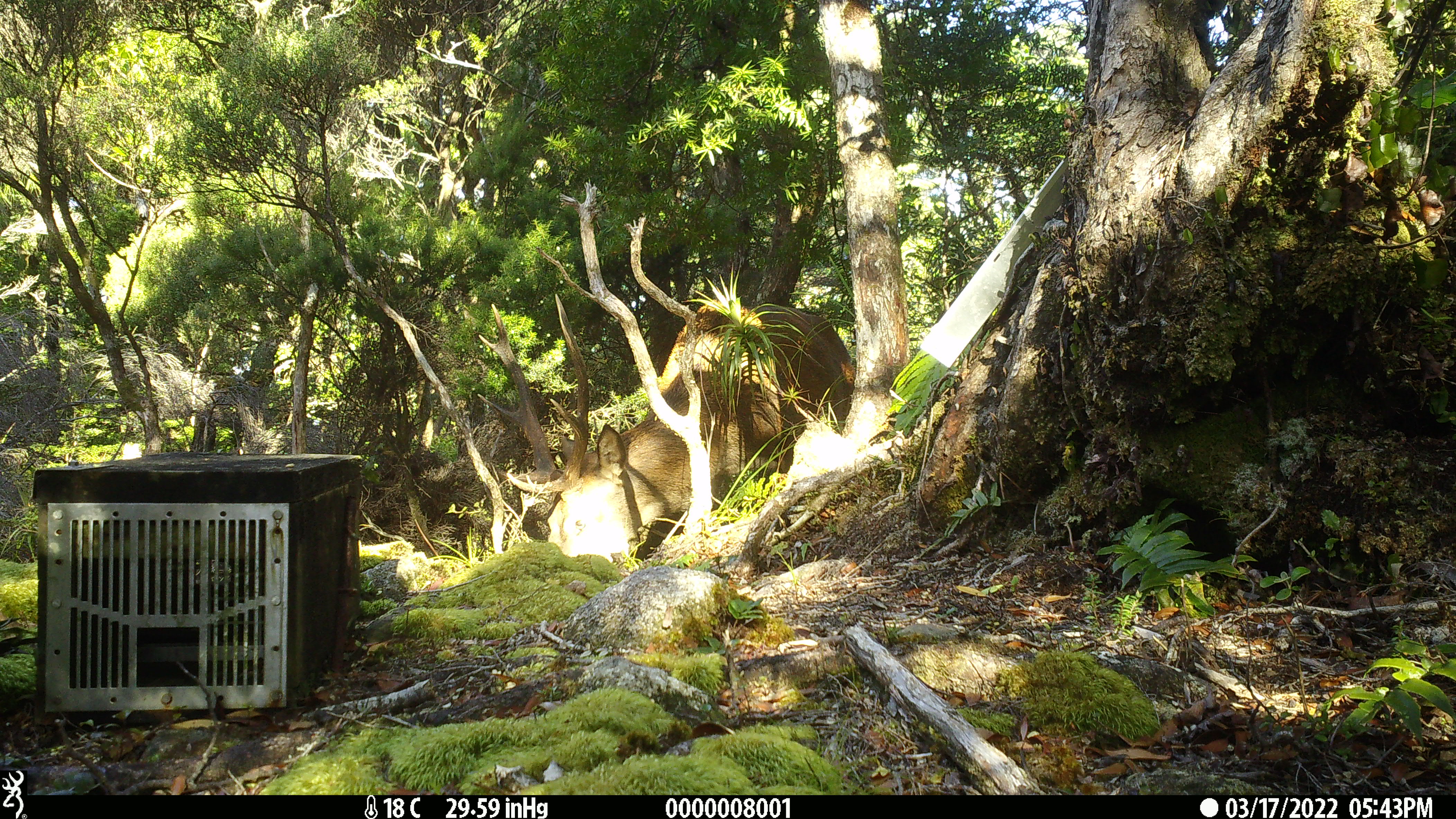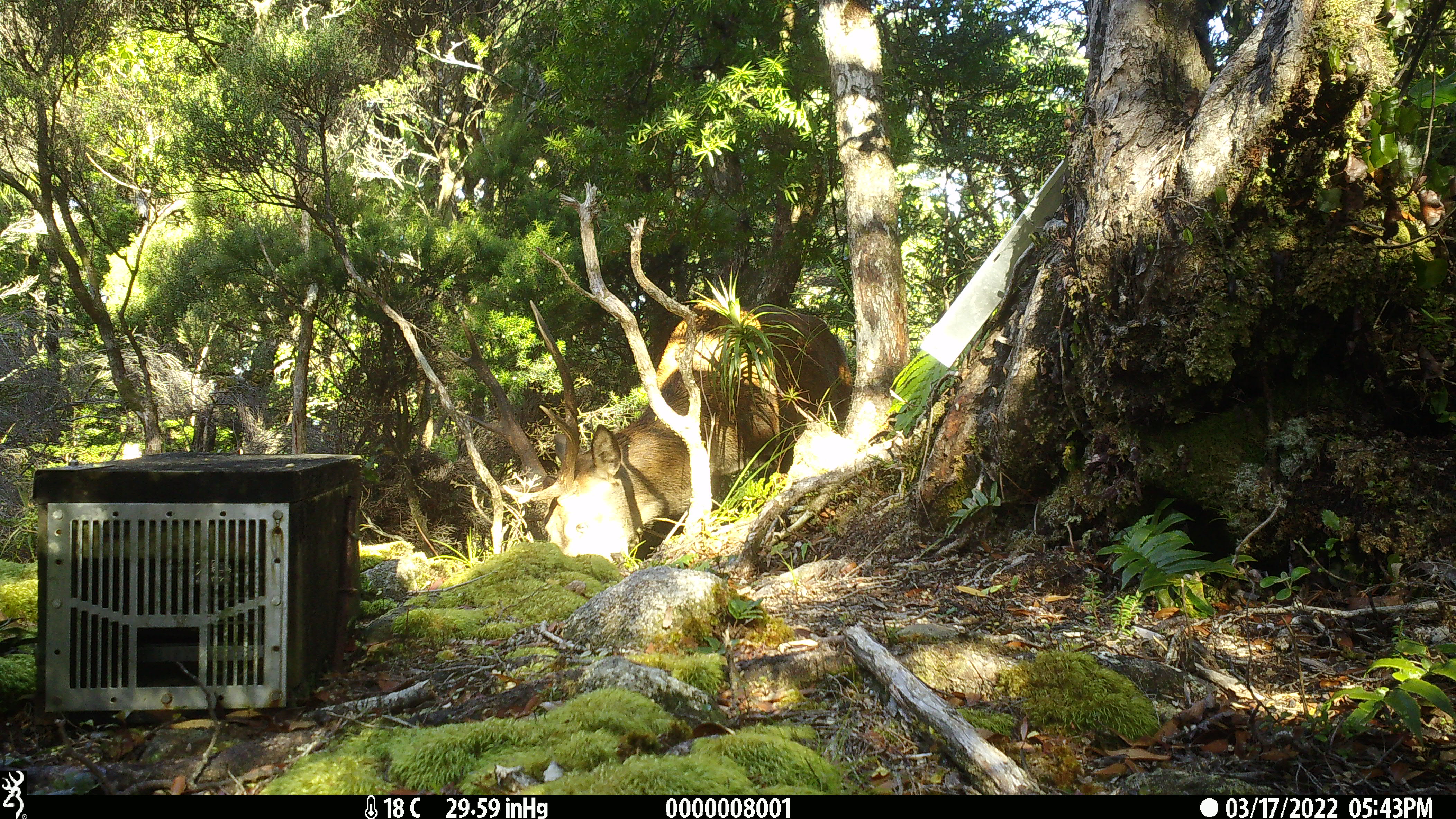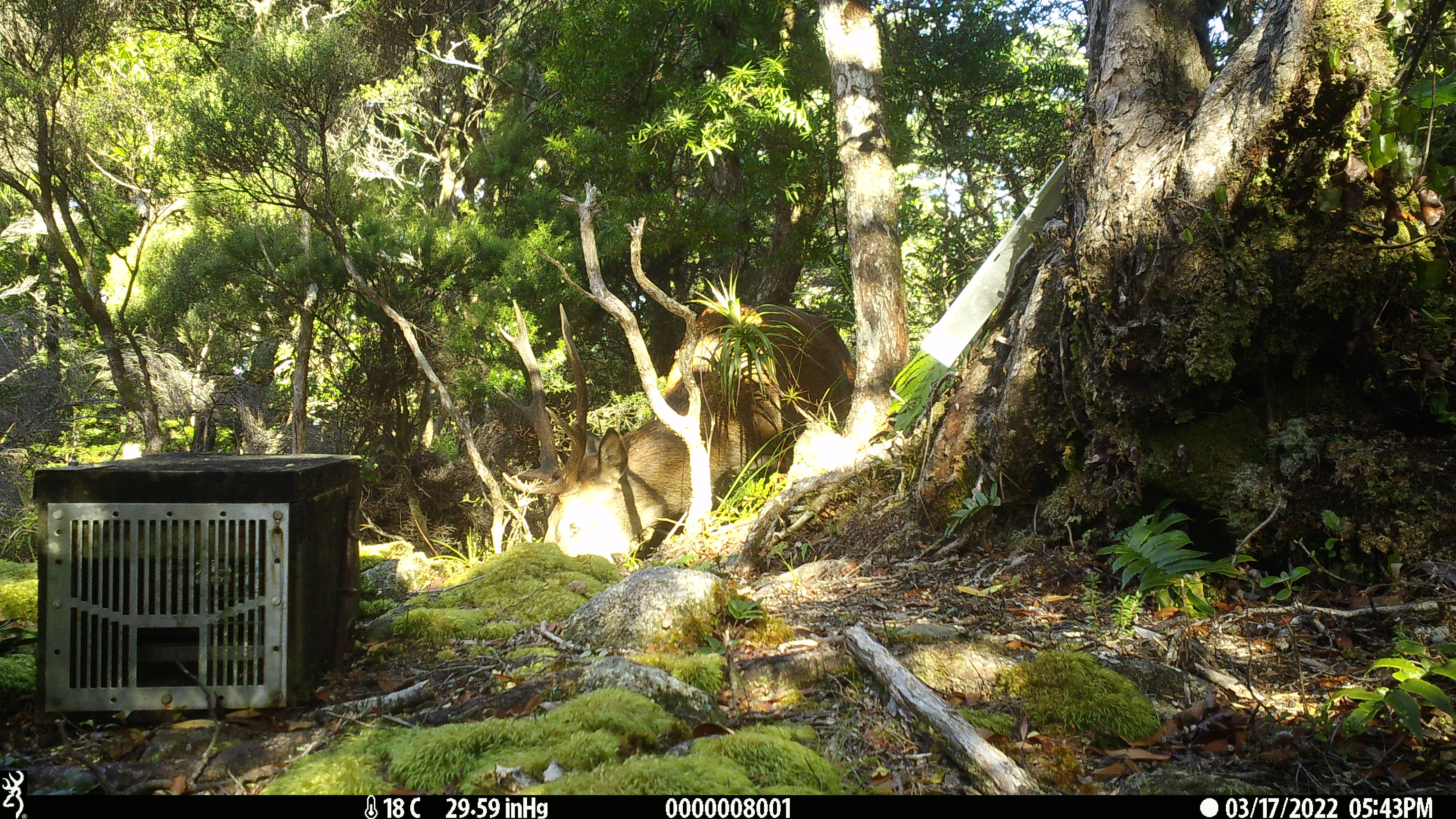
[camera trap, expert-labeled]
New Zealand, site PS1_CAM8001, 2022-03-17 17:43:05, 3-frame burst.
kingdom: Animalia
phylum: Chordata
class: Mammalia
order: Artiodactyla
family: Cervidae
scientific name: Cervidae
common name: deer